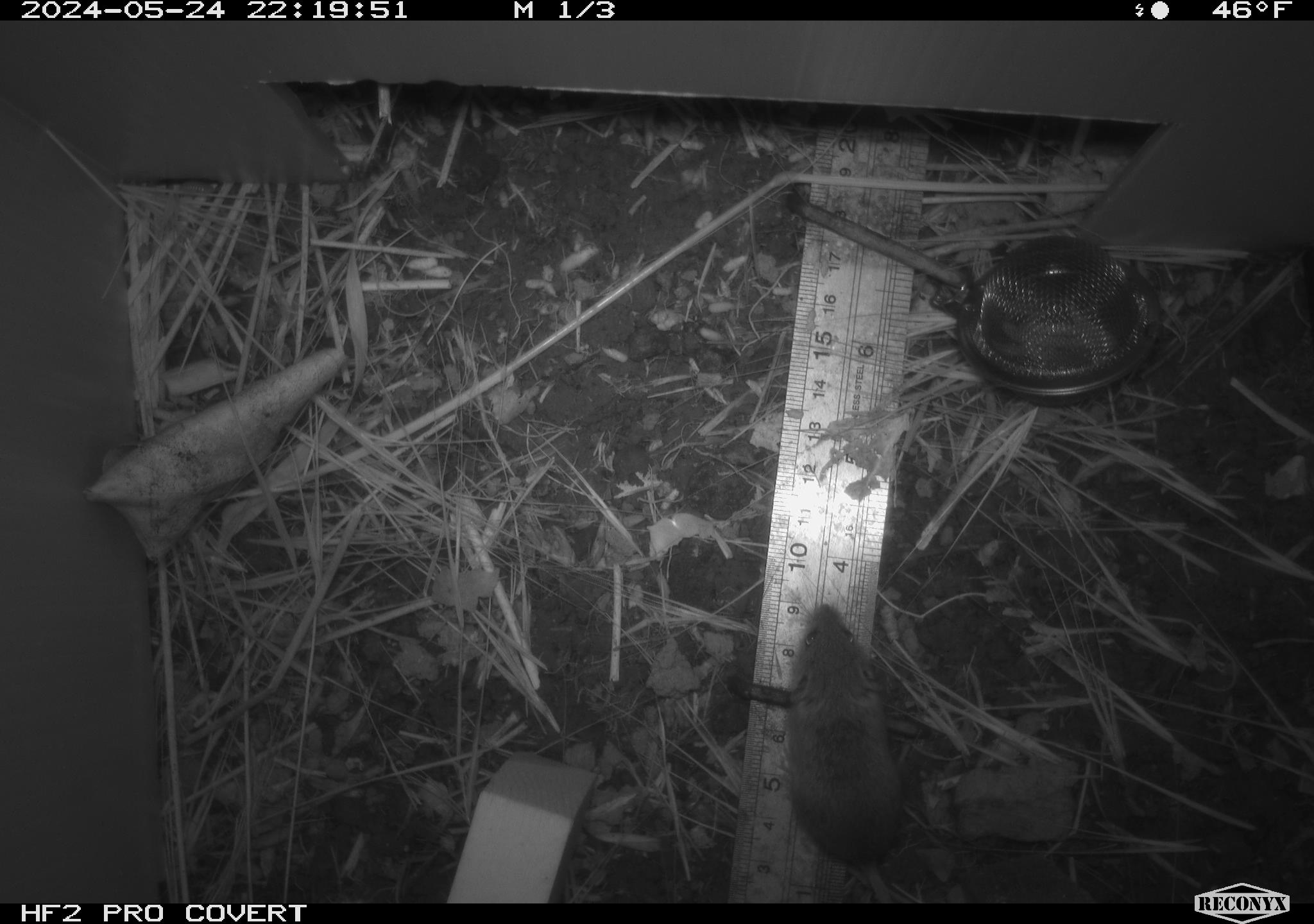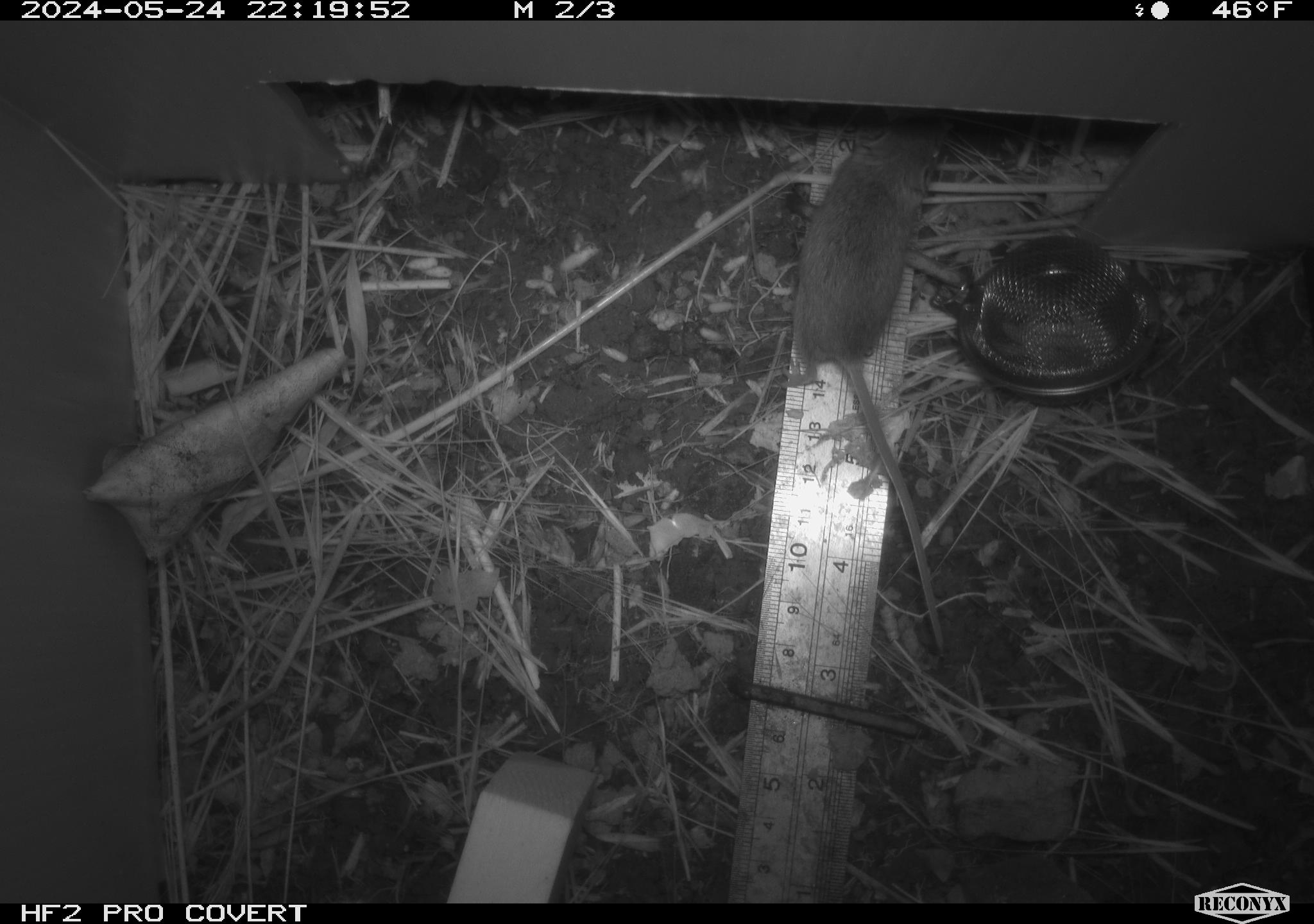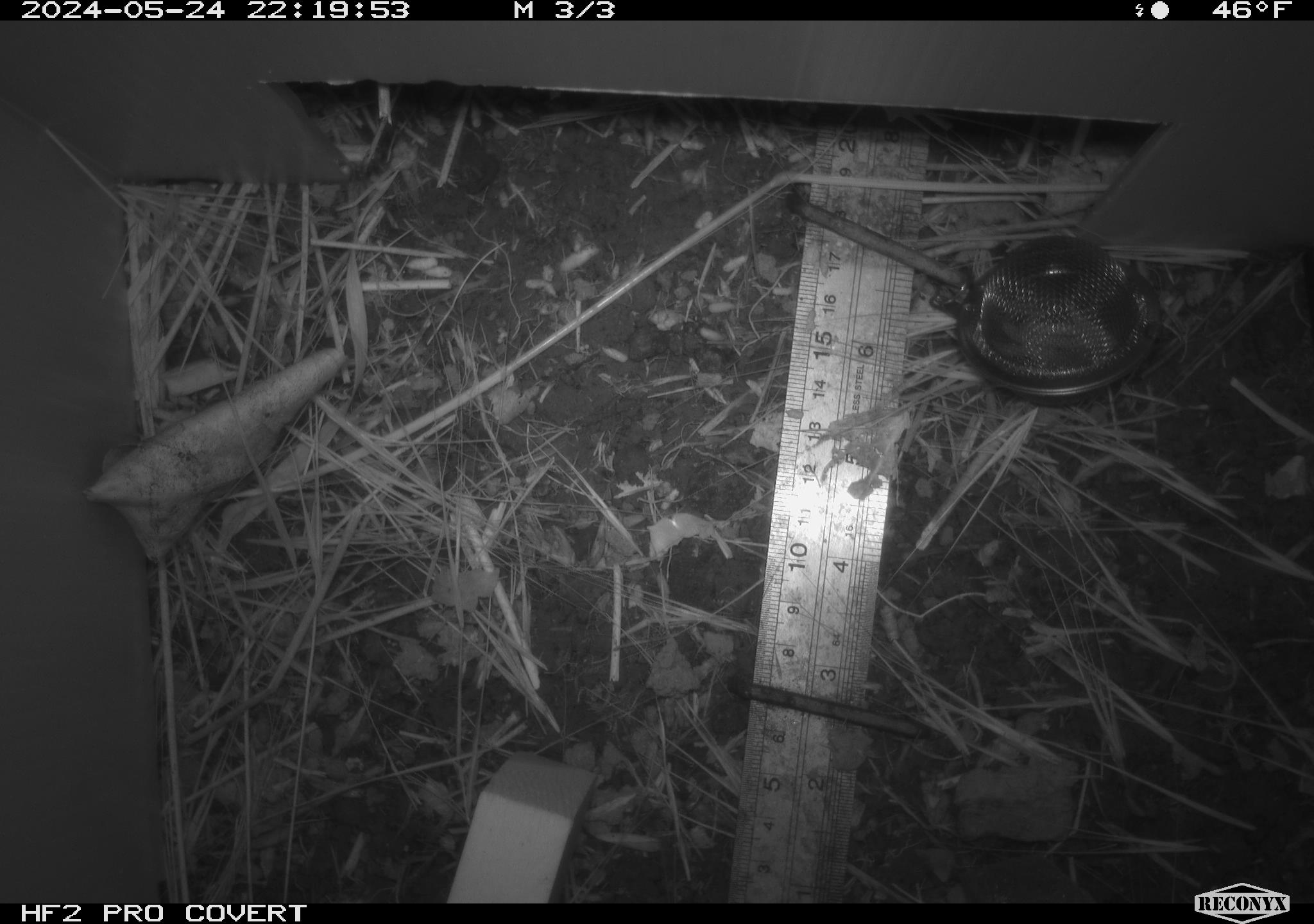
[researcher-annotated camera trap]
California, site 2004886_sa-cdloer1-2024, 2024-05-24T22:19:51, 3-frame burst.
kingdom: Animalia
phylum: Chordata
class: Mammalia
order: Rodentia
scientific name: Rodentia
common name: mouse species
Mouse species (Rodentia).